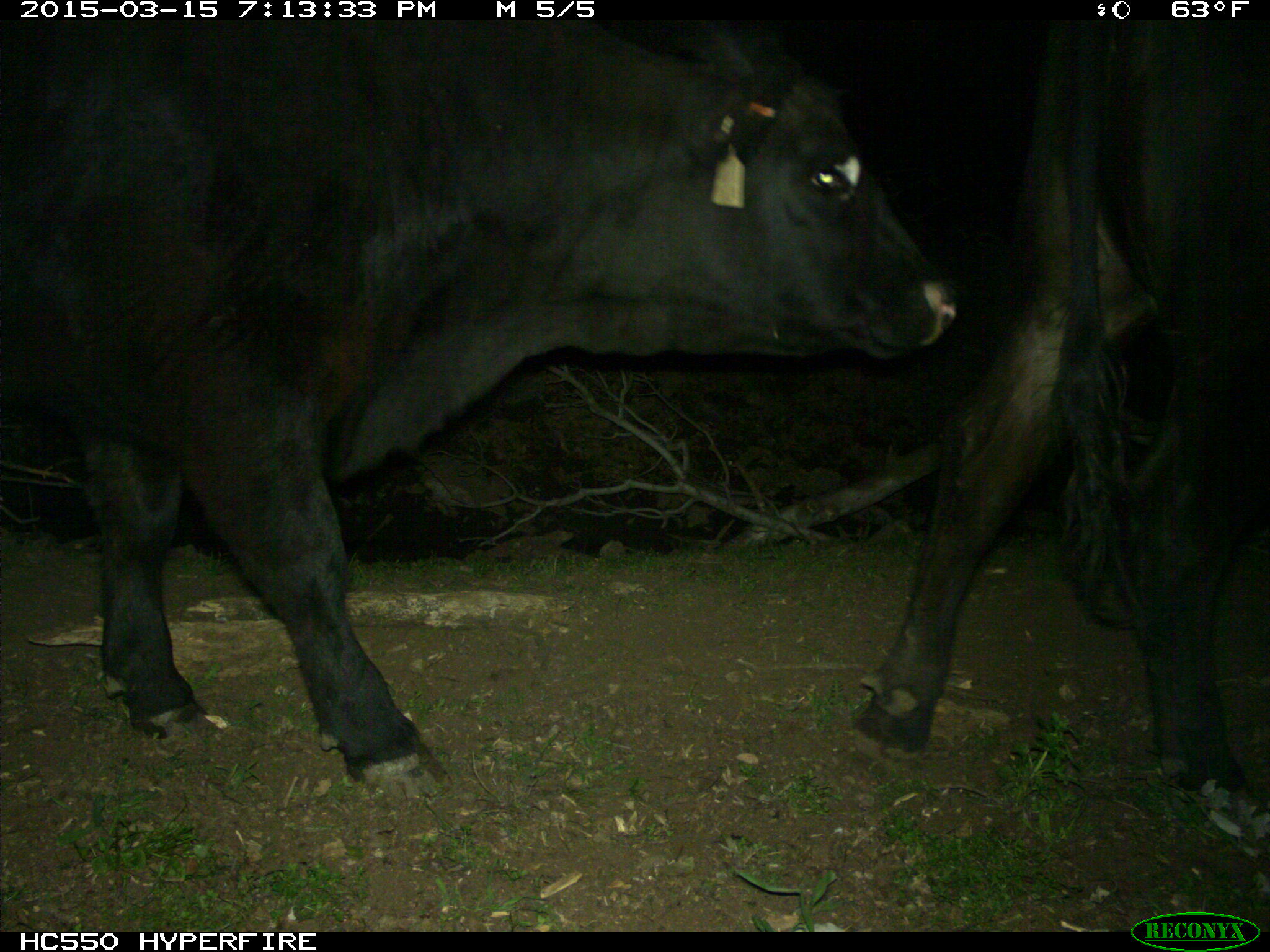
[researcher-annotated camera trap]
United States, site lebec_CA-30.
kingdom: Animalia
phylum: Chordata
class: Mammalia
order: Artiodactyla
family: Bovidae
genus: Bos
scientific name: Bos taurus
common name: domestic cow